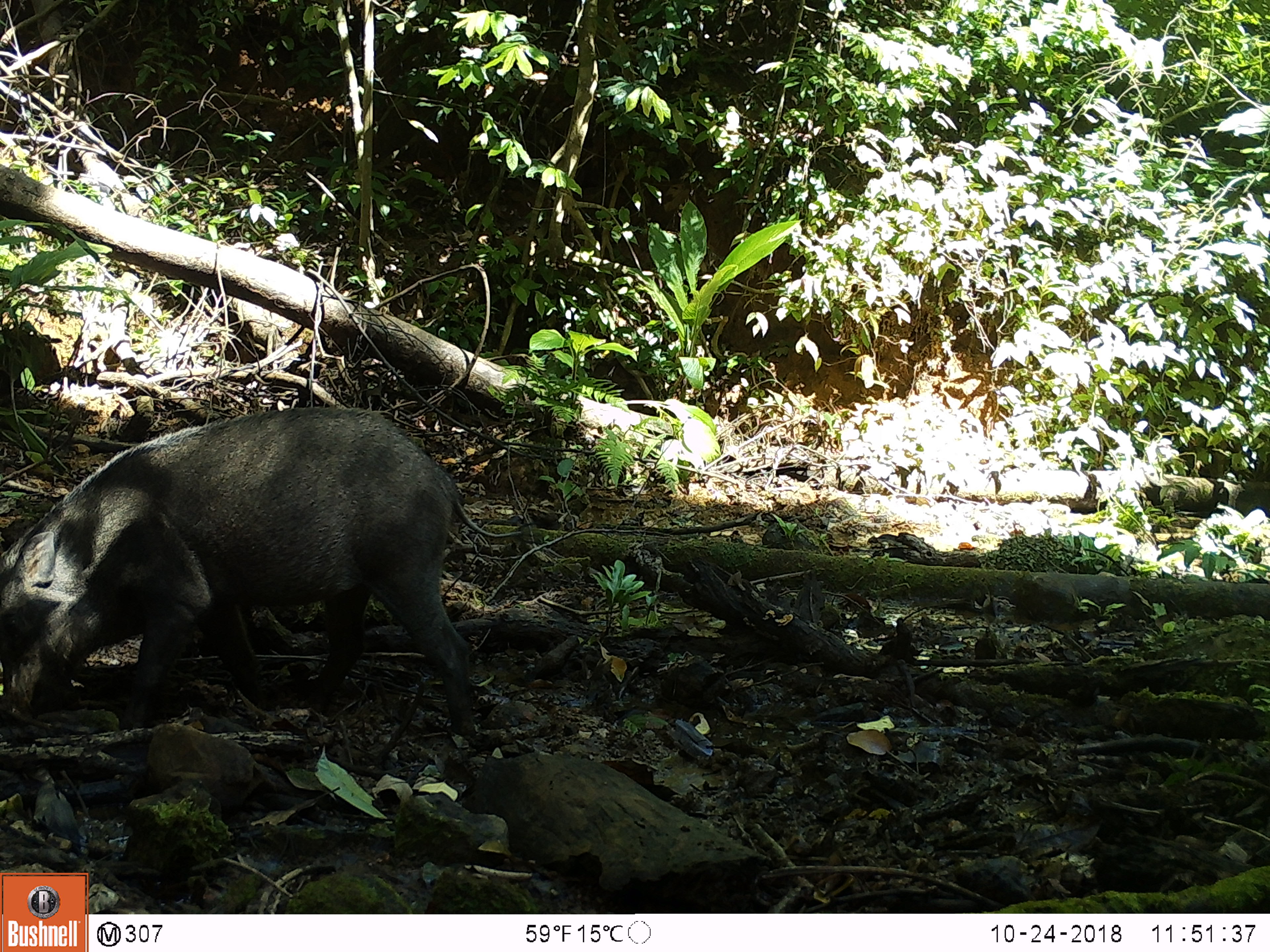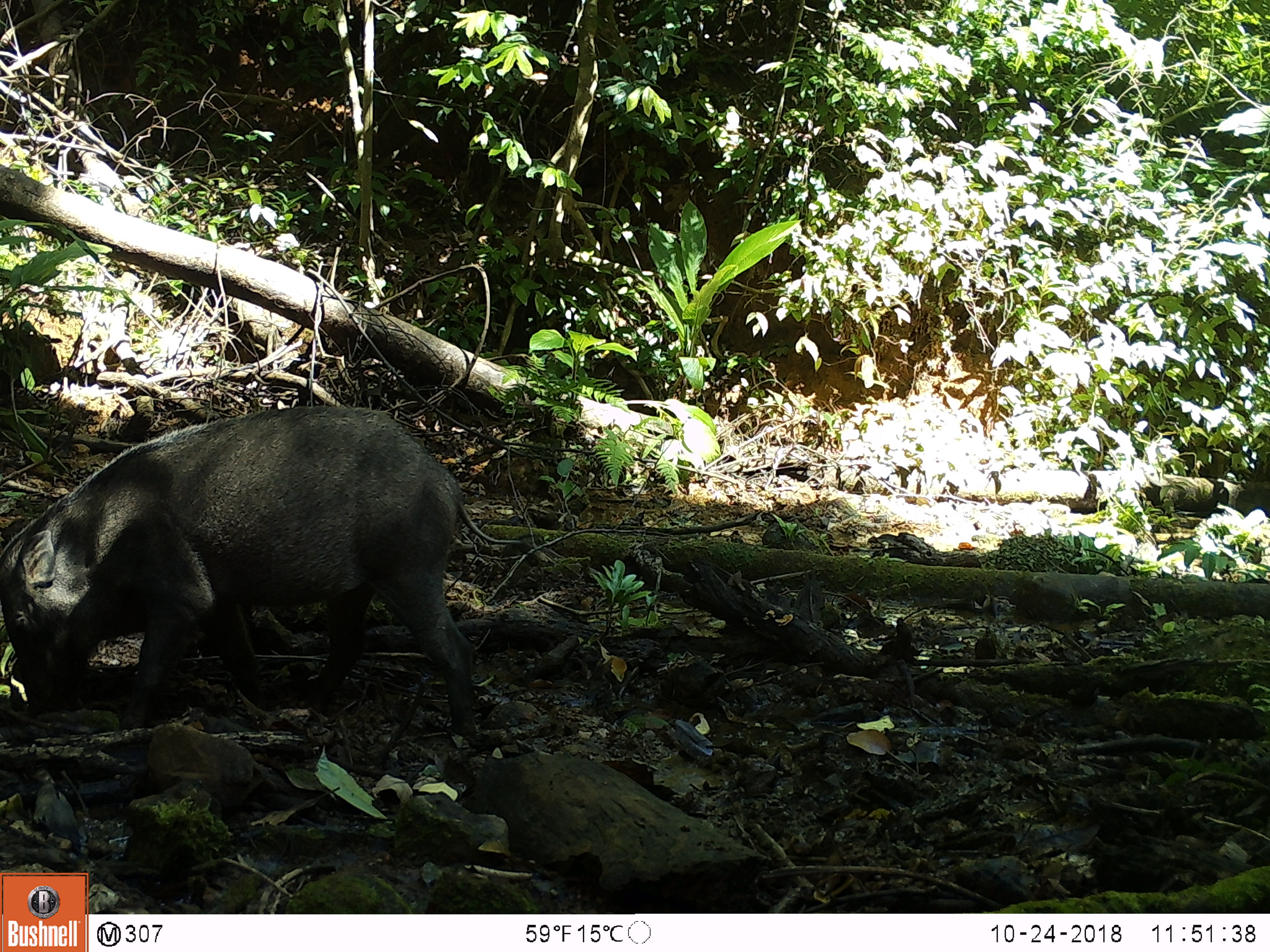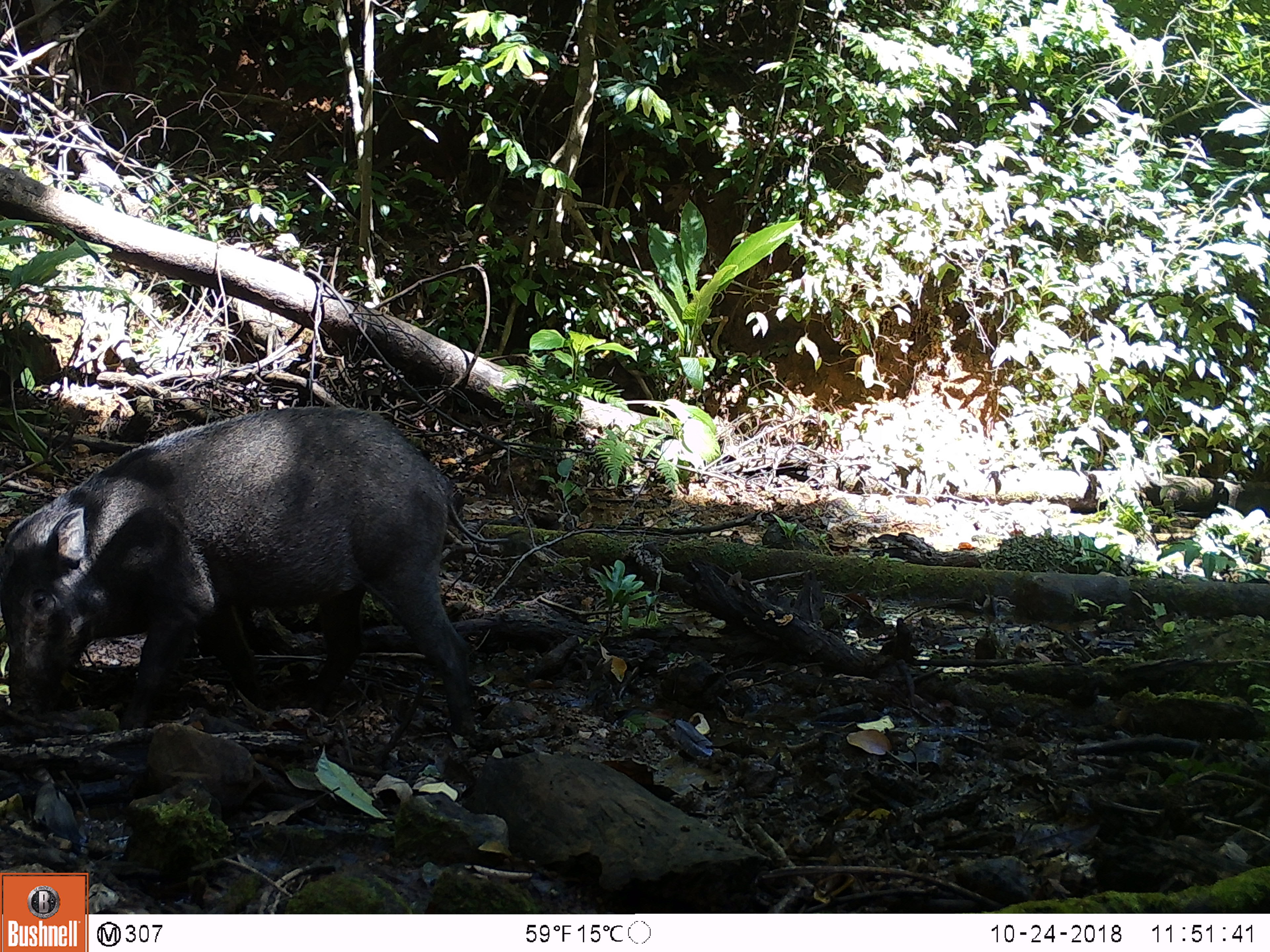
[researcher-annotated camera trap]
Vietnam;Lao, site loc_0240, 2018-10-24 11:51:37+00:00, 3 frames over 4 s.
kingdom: Animalia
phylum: Chordata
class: Mammalia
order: Artiodactyla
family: Suidae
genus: Sus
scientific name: Sus scrofa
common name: eurasian wild pig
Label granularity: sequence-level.